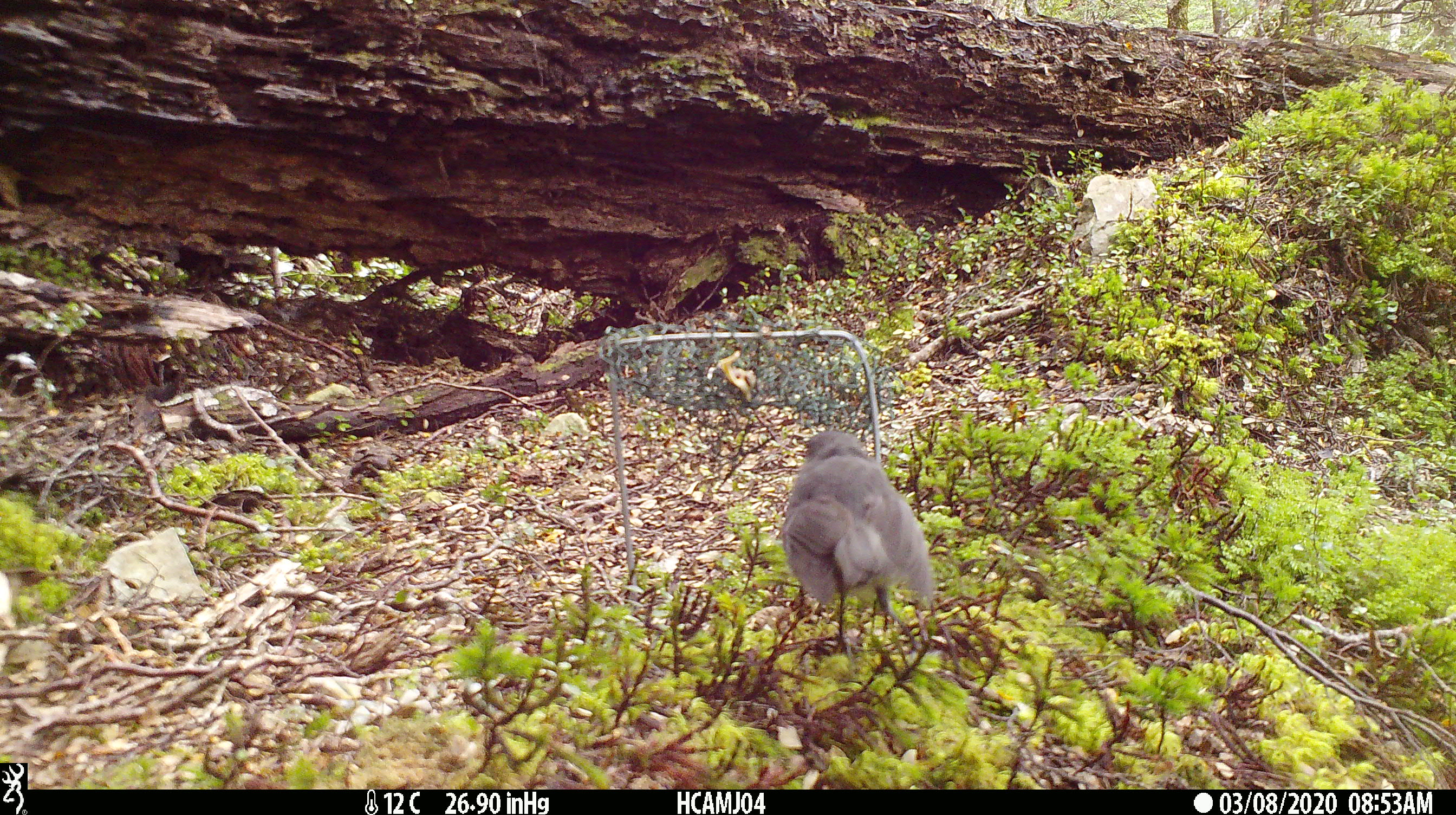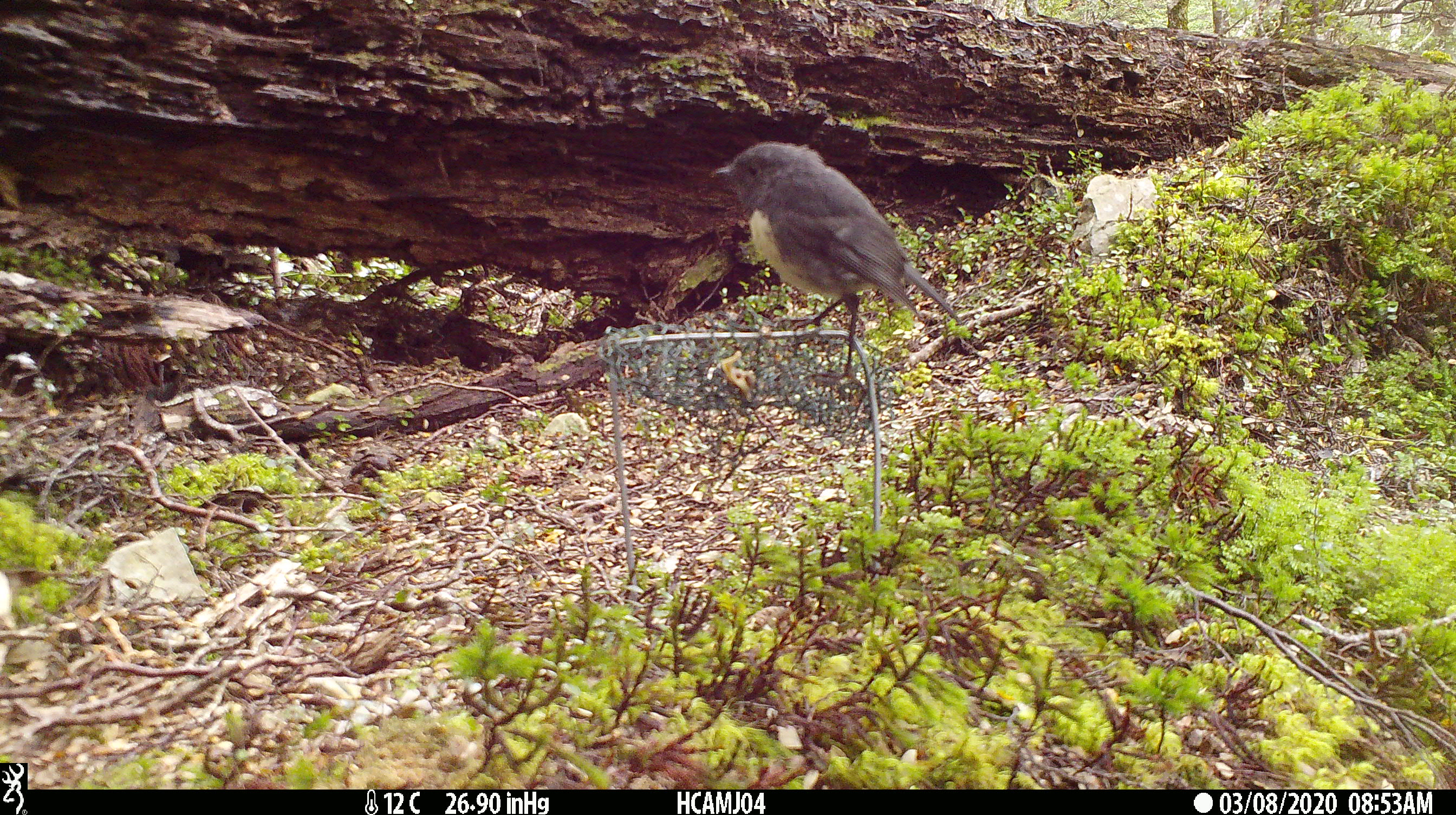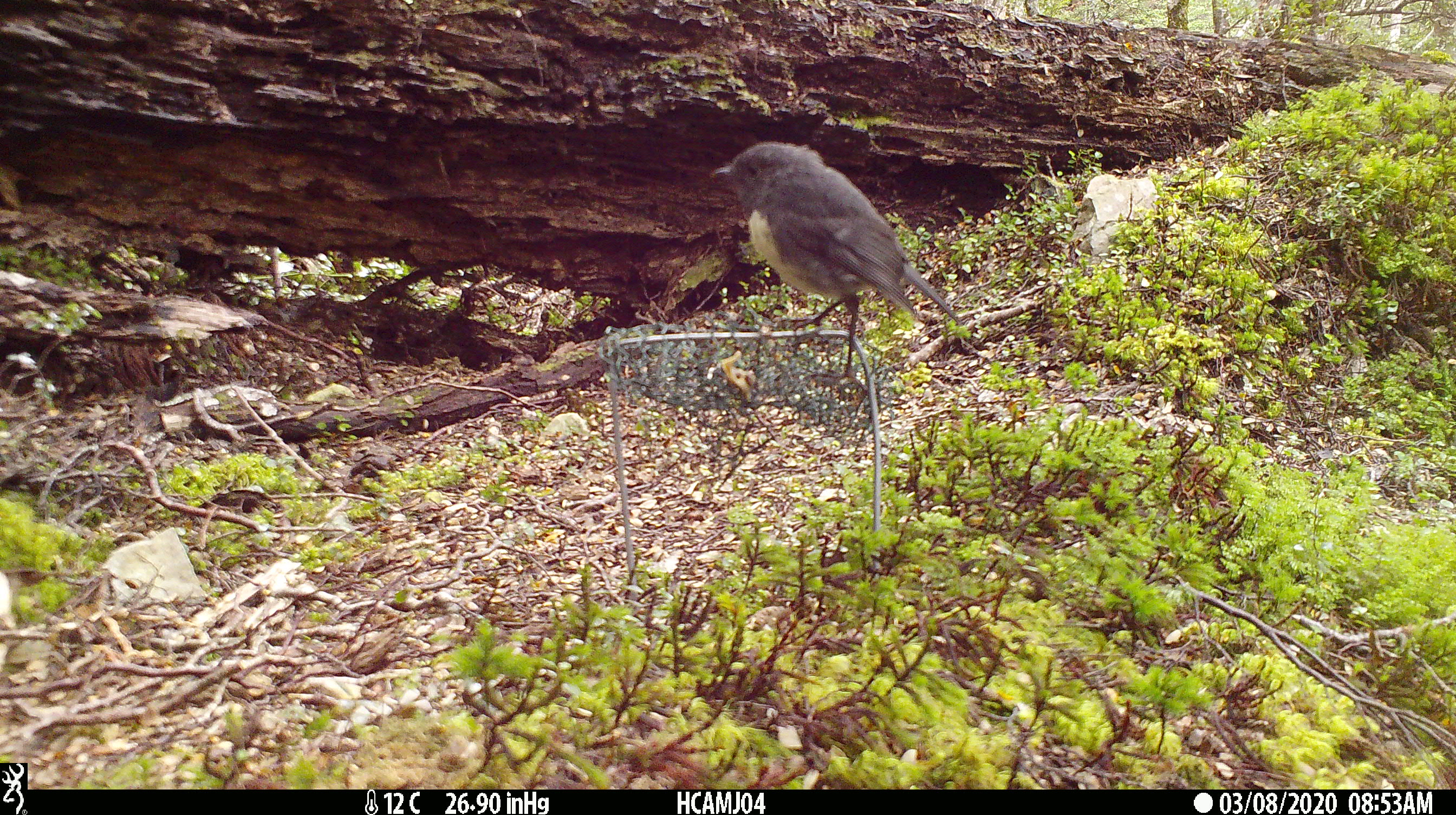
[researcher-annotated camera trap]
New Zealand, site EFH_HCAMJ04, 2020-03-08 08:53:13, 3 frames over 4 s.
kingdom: Animalia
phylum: Chordata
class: Aves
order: Passeriformes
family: Petroicidae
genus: Petroica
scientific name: Petroica australis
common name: new zealand robin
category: robin